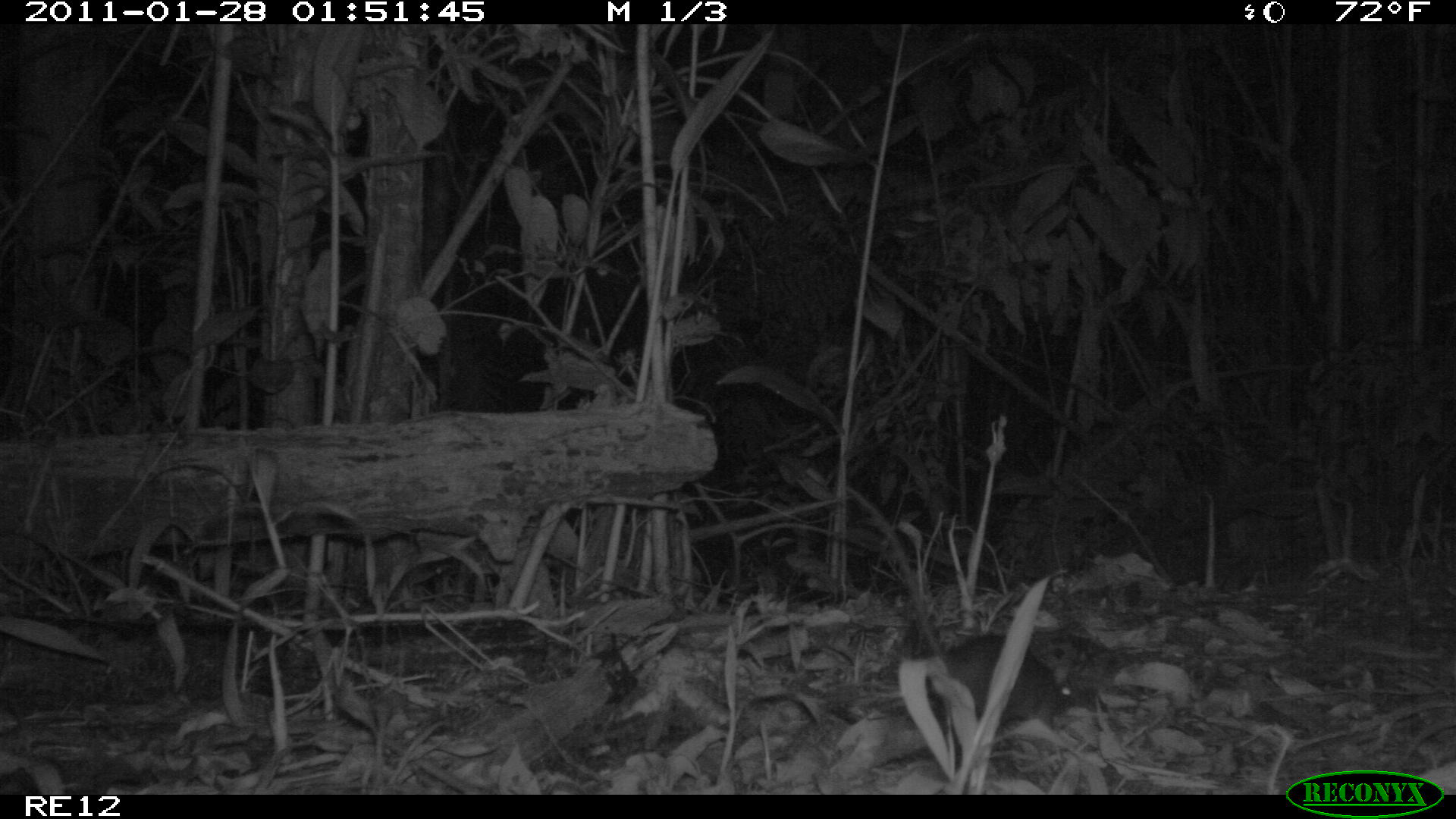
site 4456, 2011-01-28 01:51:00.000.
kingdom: Animalia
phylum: Chordata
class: Mammalia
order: Rodentia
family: Nesomyidae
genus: Eliurus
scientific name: Eliurus penicillatus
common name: white-tipped tufted-tailed rat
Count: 1.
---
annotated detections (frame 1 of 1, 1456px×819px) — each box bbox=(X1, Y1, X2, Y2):
eliurus penicillatus: bbox=(942, 634, 1078, 725)